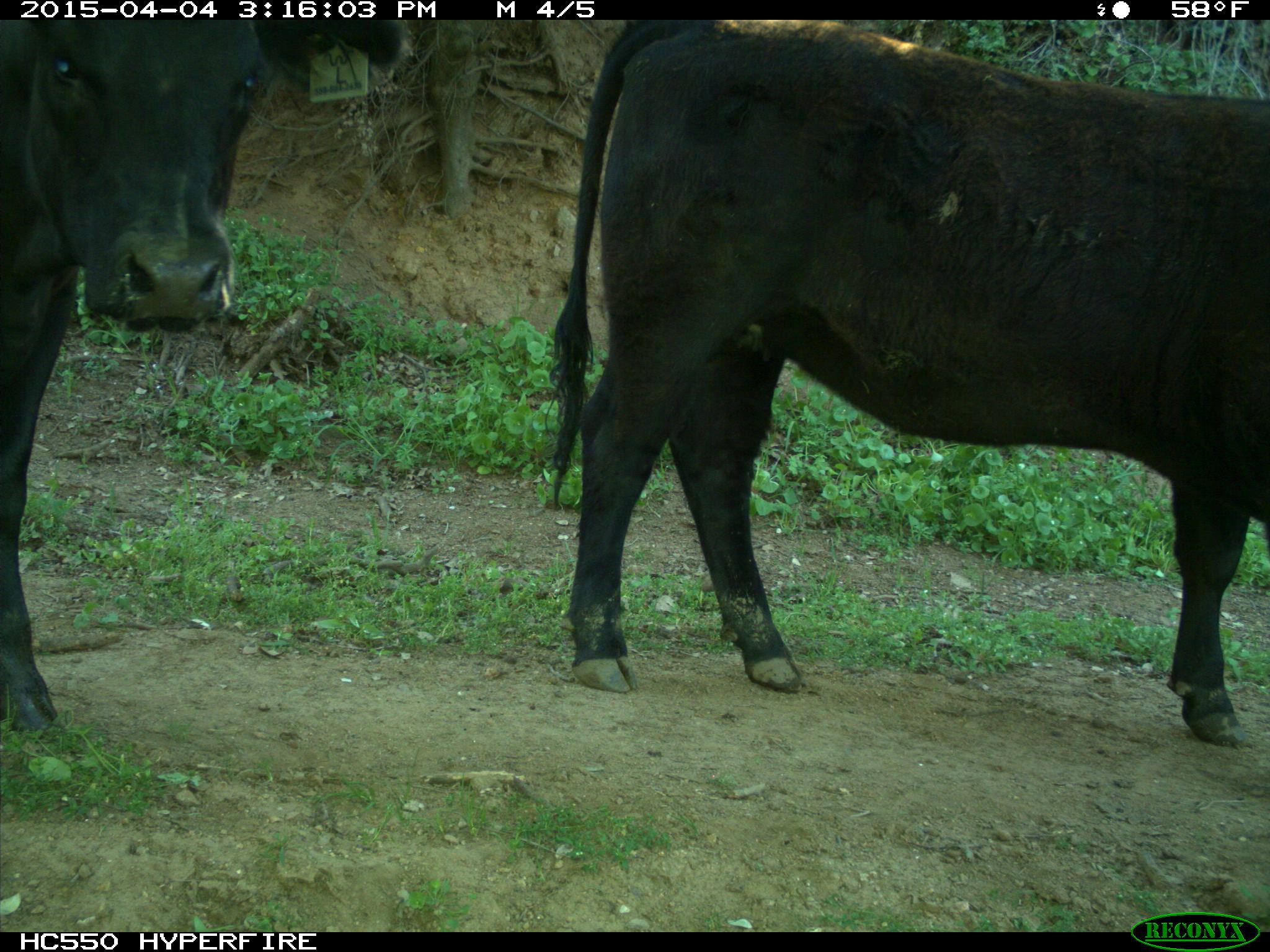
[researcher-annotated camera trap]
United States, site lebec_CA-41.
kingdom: Animalia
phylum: Chordata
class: Mammalia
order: Artiodactyla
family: Bovidae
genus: Bos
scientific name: Bos taurus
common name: domestic cow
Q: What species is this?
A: Bos taurus (domestic cow).